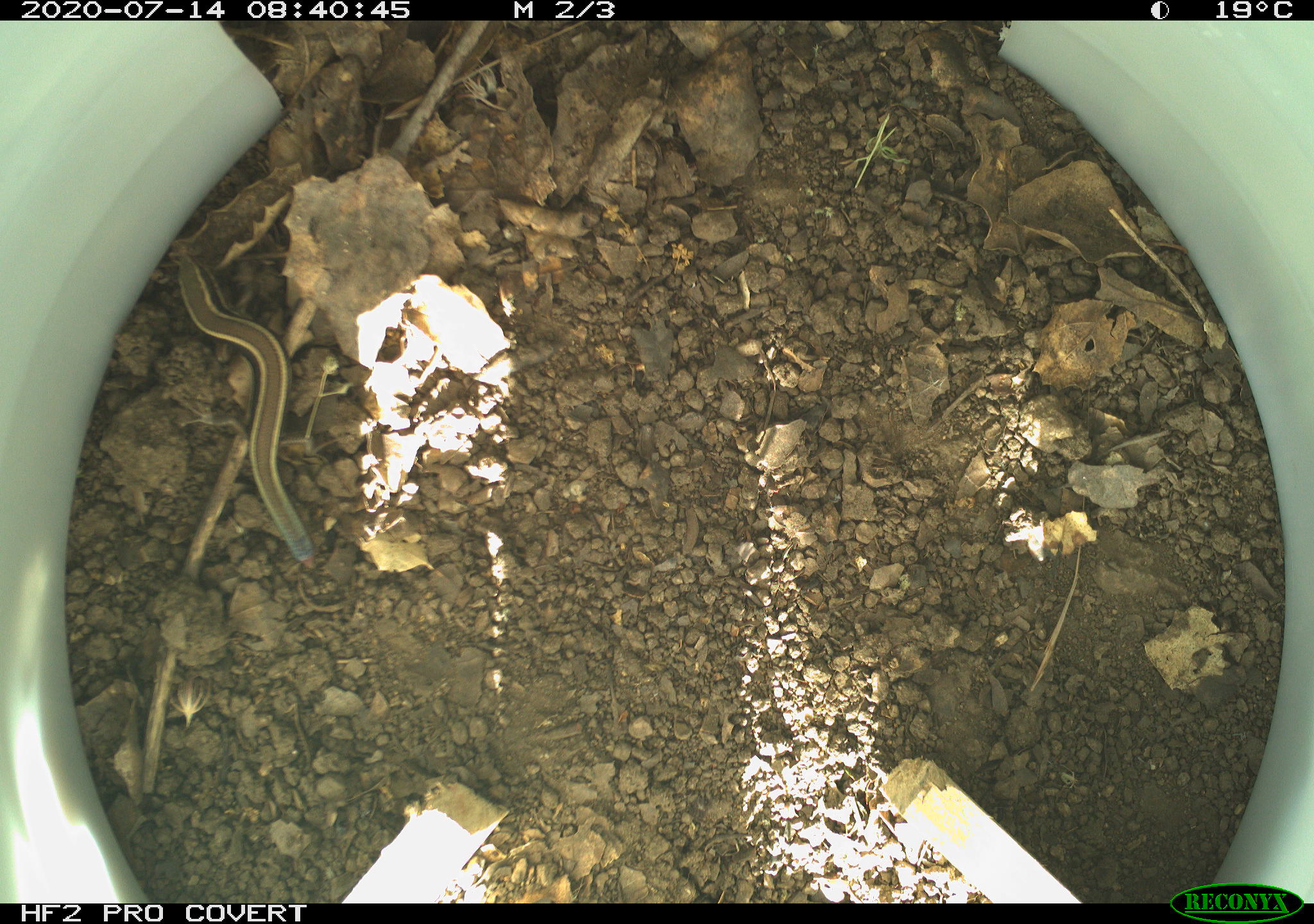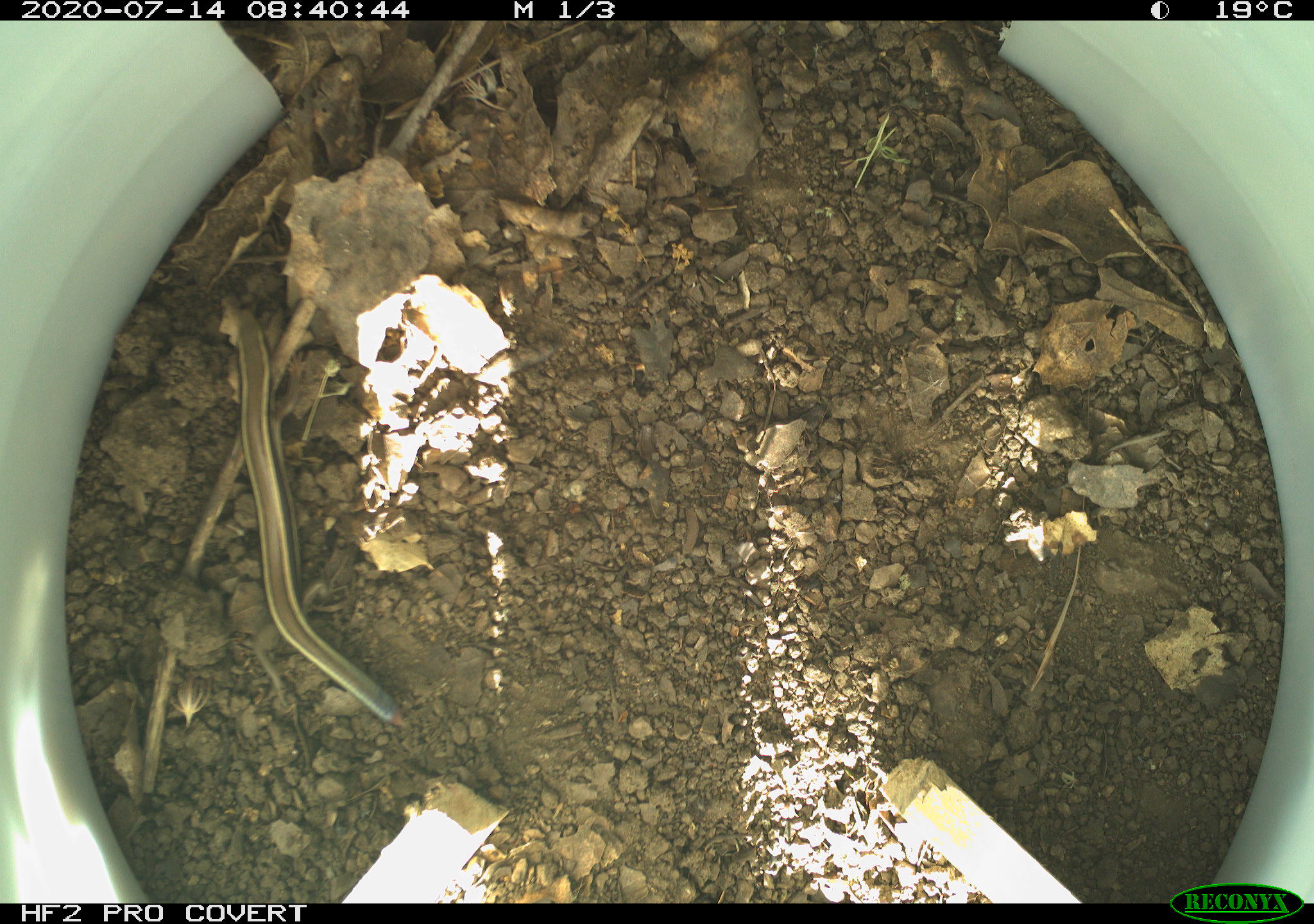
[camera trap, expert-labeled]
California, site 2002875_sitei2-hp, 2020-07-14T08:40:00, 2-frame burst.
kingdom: Animalia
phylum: Chordata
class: Reptilia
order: Squamata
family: Scincidae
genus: Plestiodon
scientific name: Plestiodon skiltonianus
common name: western skink